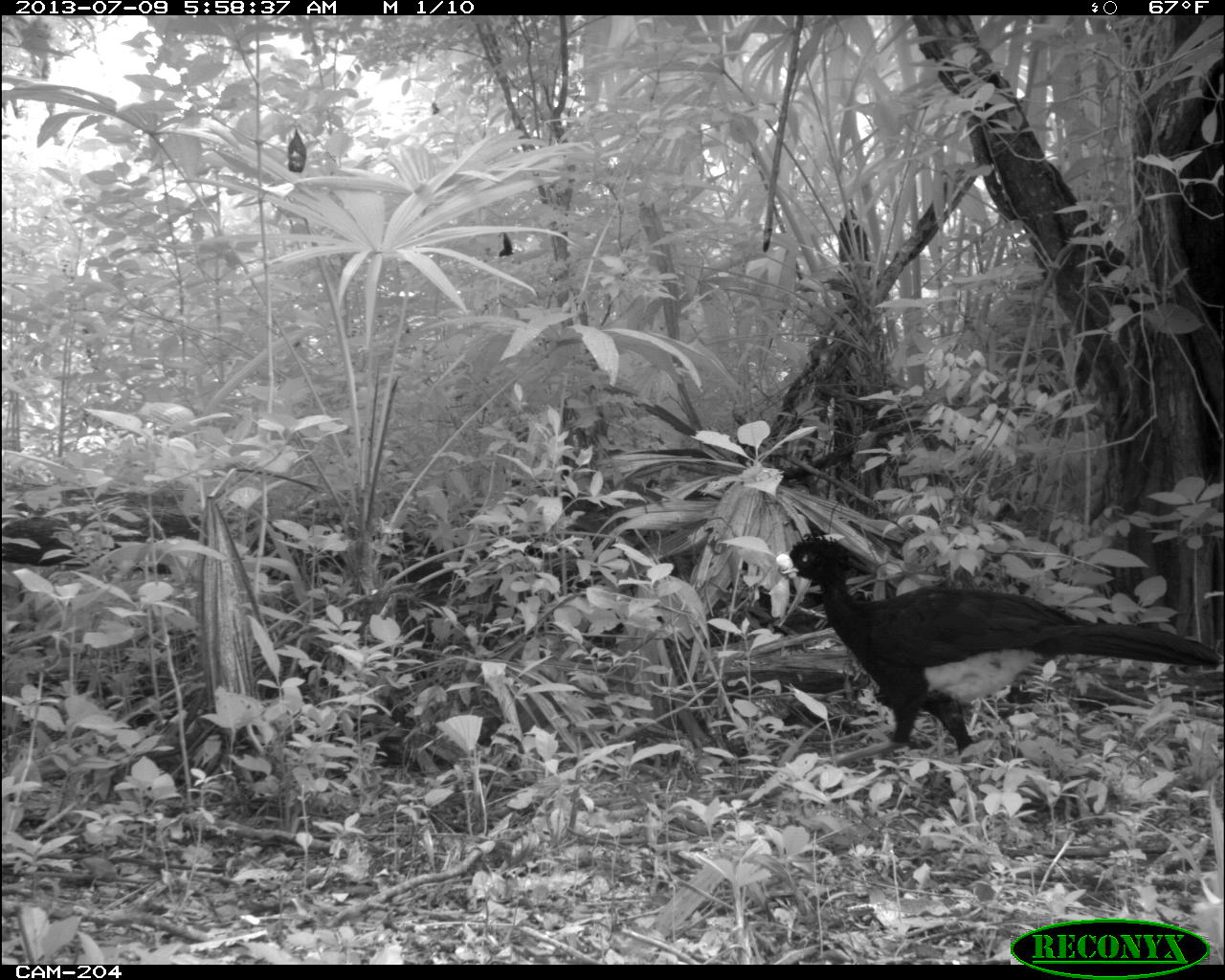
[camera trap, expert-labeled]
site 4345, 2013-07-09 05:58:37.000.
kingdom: Animalia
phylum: Chordata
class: Aves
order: Galliformes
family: Cracidae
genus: Crax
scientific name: Crax rubra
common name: great curassow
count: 1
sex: male